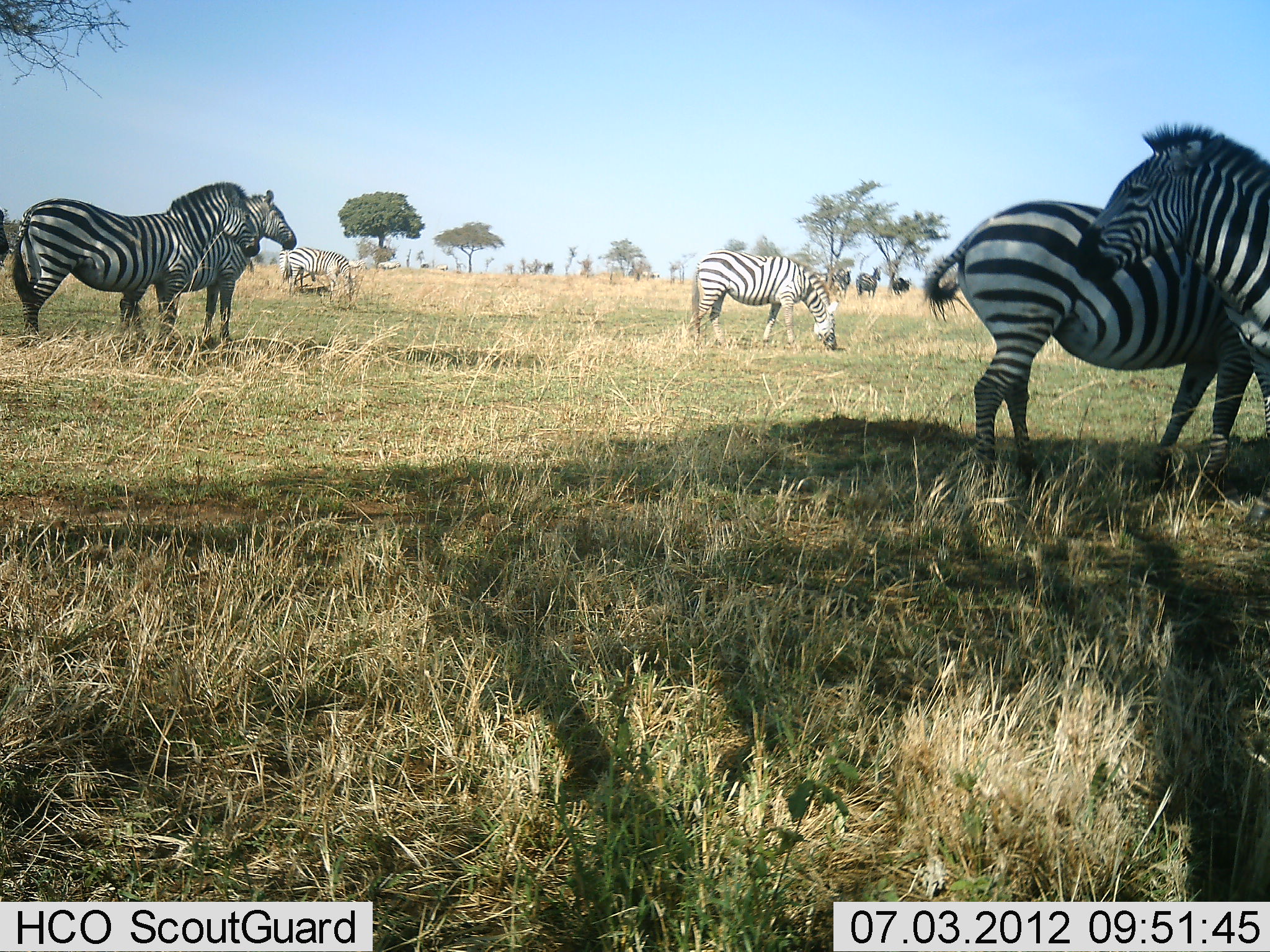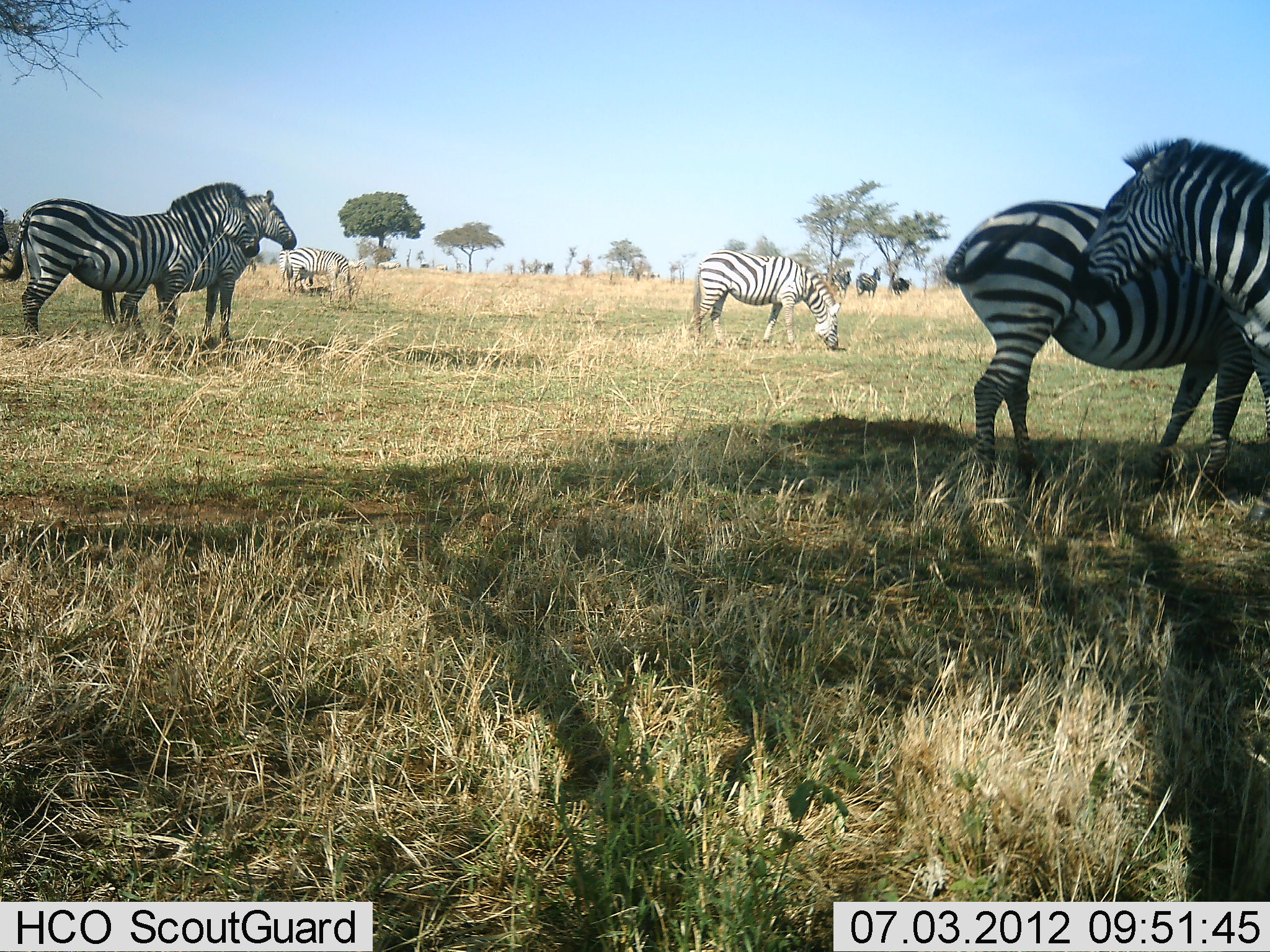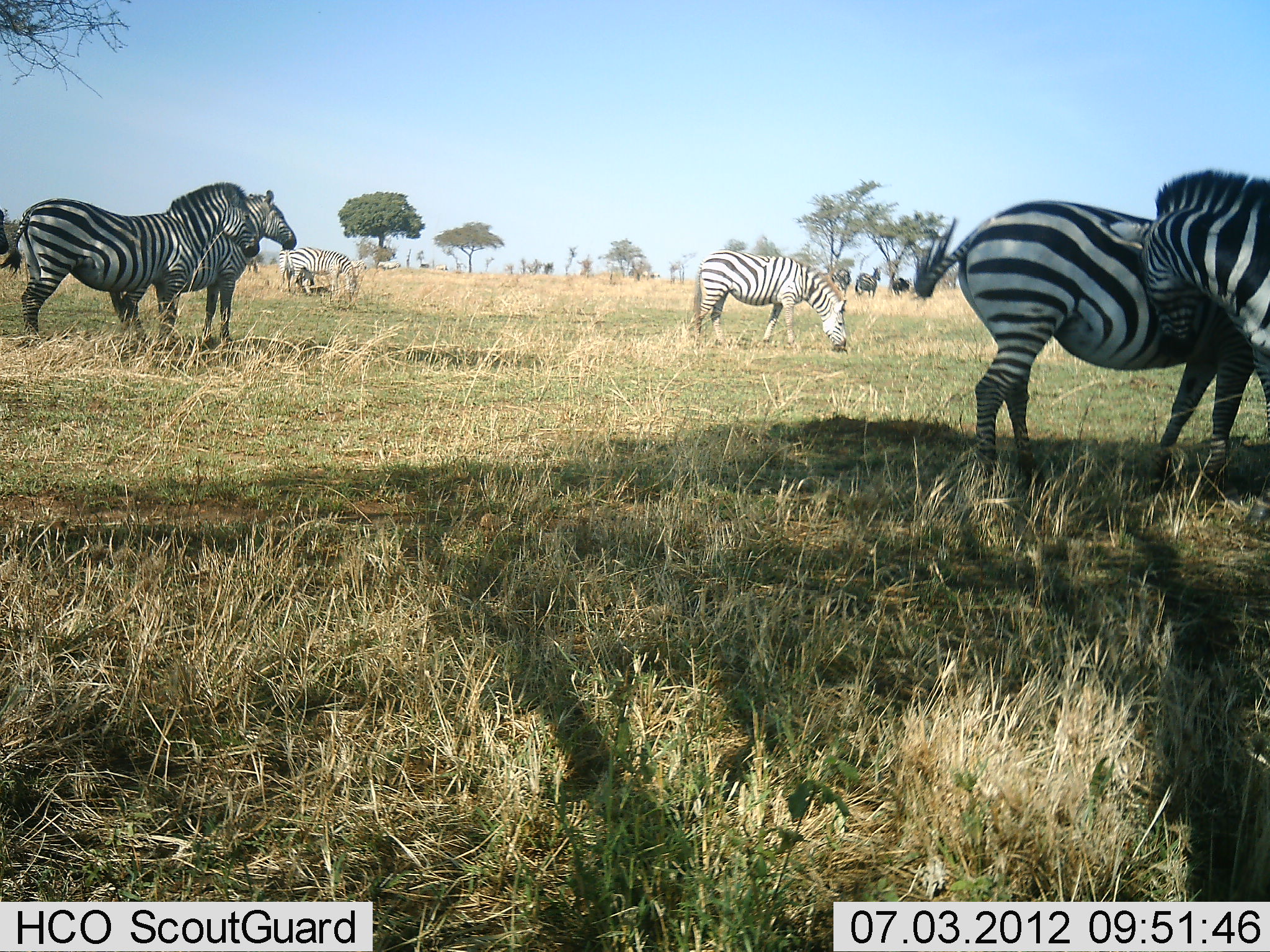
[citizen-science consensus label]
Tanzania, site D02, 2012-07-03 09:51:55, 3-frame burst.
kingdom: Animalia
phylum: Chordata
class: Mammalia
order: Perissodactyla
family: Equidae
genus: Equus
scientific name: Equus quagga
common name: plains zebra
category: zebra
Zebra (plains zebra) (Equus quagga), count 7. Behavior (volunteer vote fractions): standing 100%, resting 0%, moving 0%, interacting 33%. Young present (vote fraction): 0%. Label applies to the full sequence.